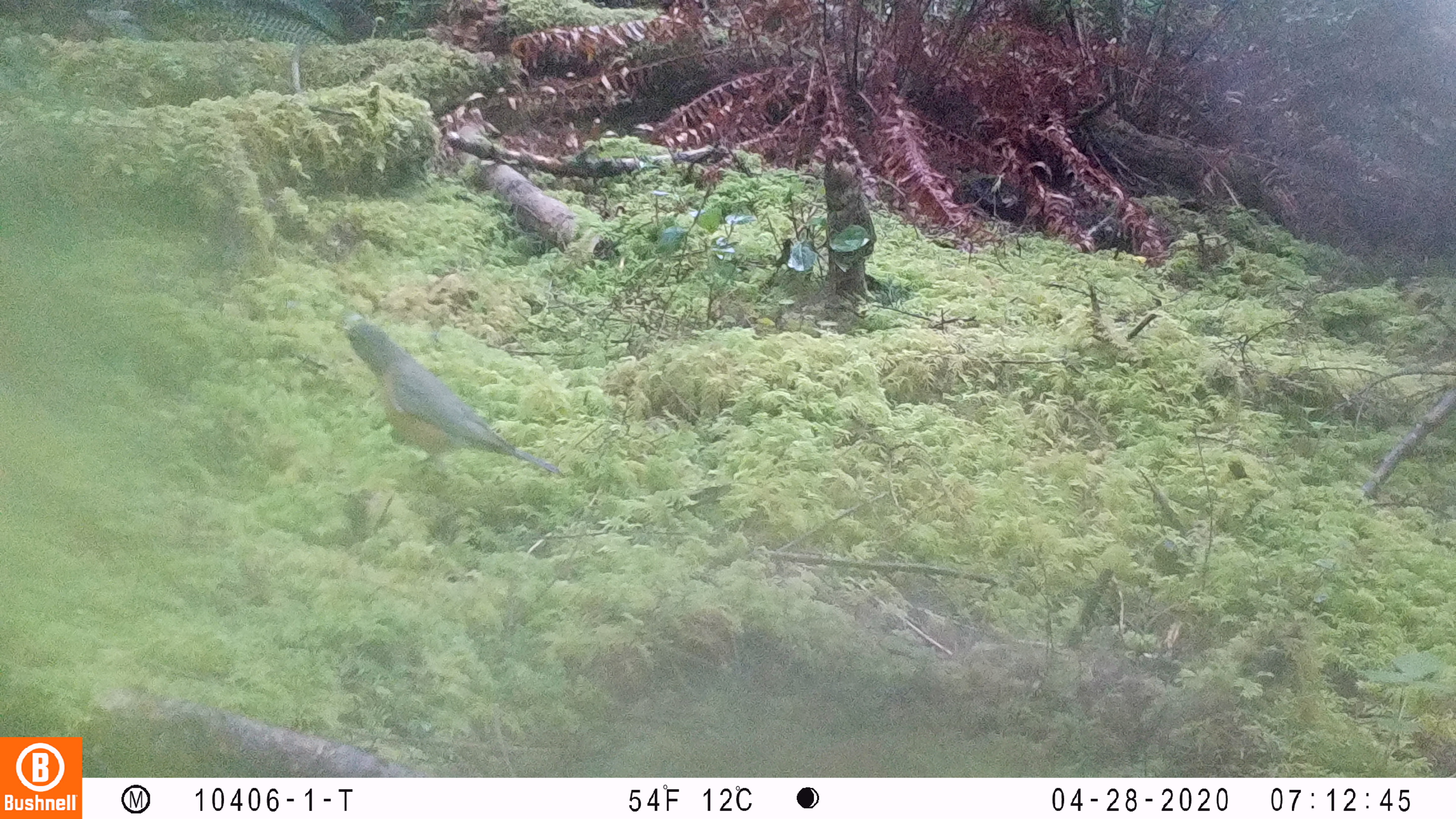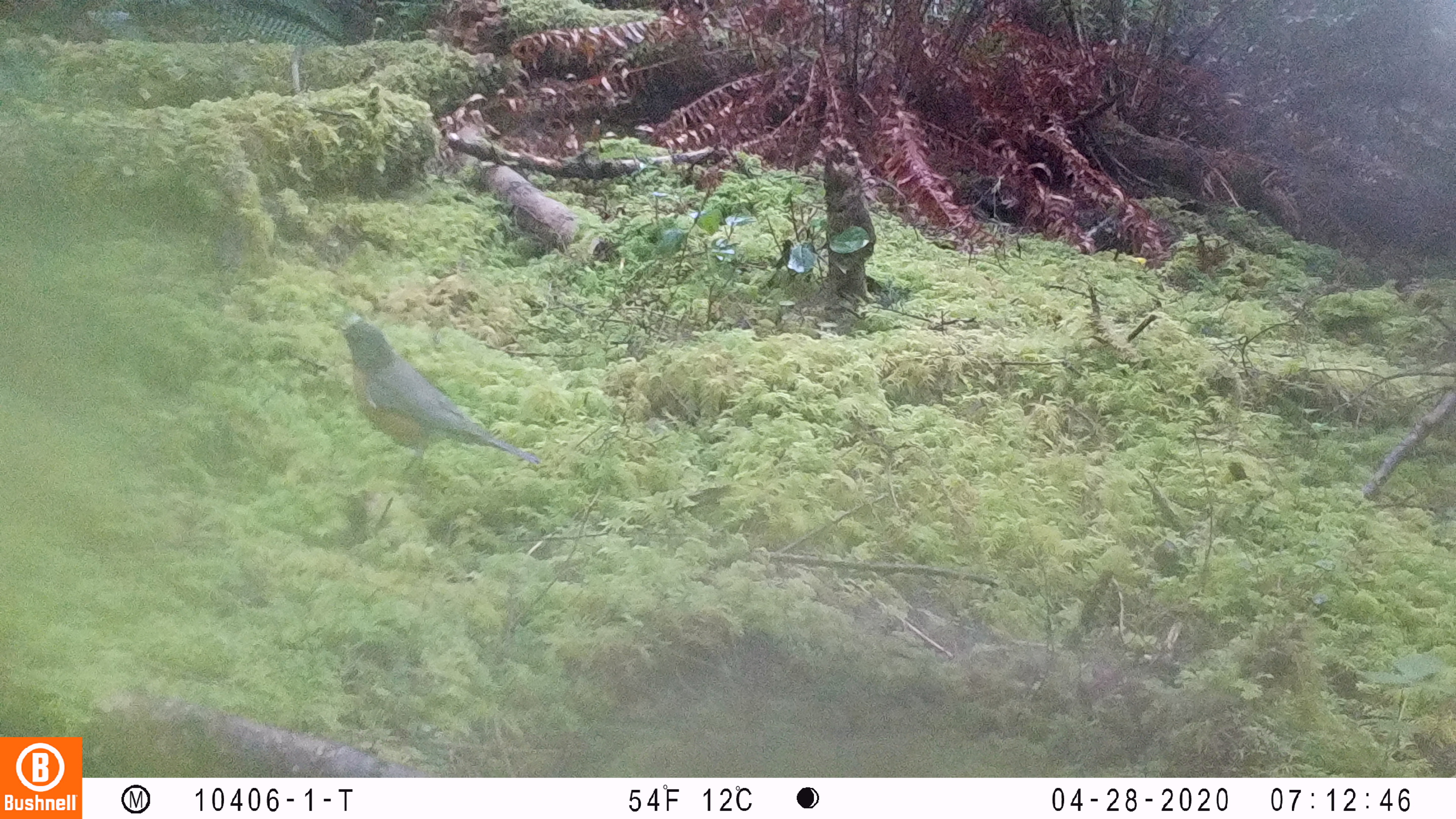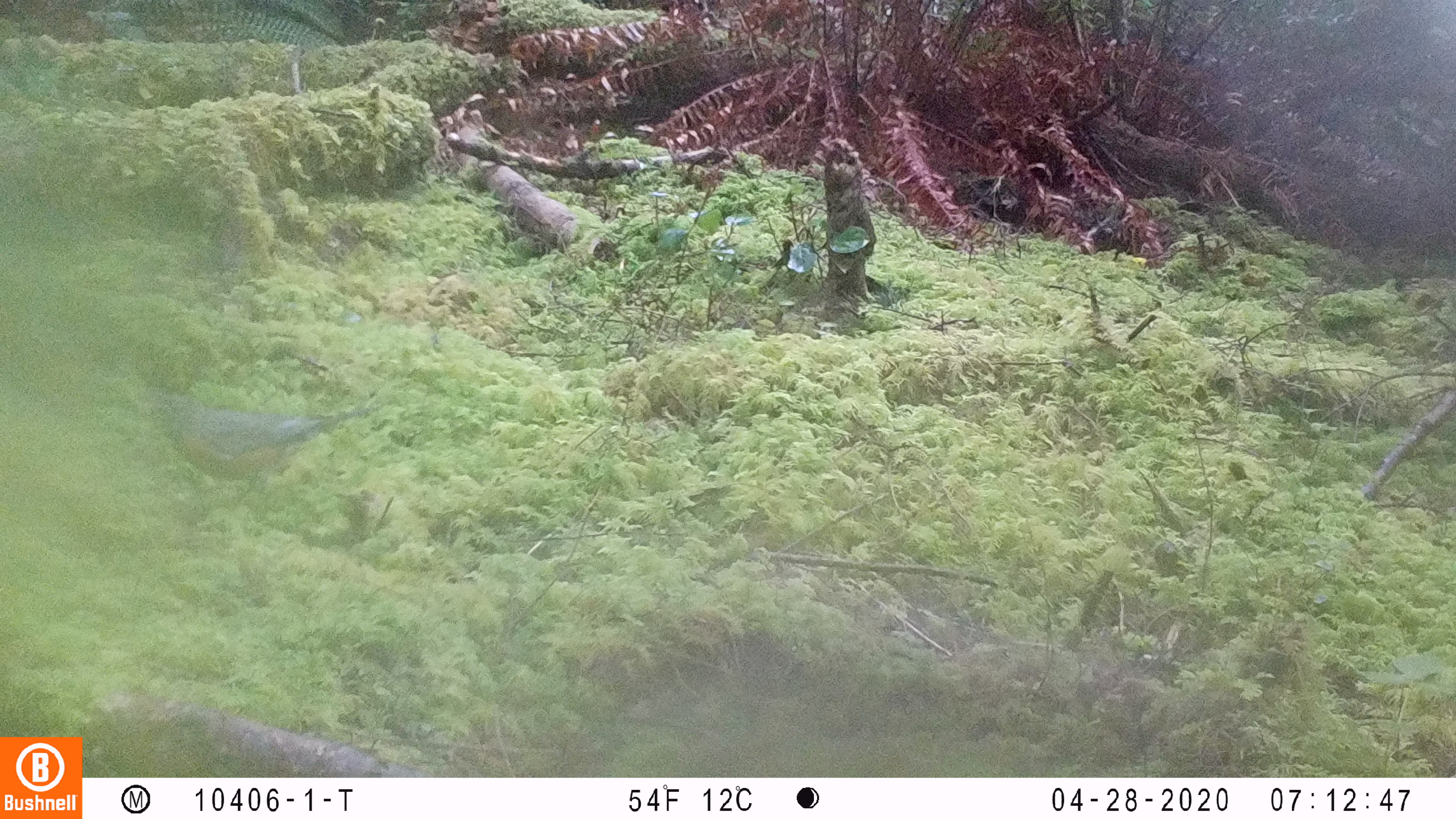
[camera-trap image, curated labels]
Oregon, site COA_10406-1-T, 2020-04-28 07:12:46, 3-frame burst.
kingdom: Animalia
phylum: Chordata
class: Aves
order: Passeriformes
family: Turdidae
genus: Turdus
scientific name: Turdus migratorius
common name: american robin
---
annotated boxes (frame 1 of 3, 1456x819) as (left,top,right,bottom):
american robin: (319,312,585,519)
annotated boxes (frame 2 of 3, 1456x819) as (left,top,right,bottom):
american robin: (320,307,556,504)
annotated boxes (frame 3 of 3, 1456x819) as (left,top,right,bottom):
american robin: (122,377,399,531)